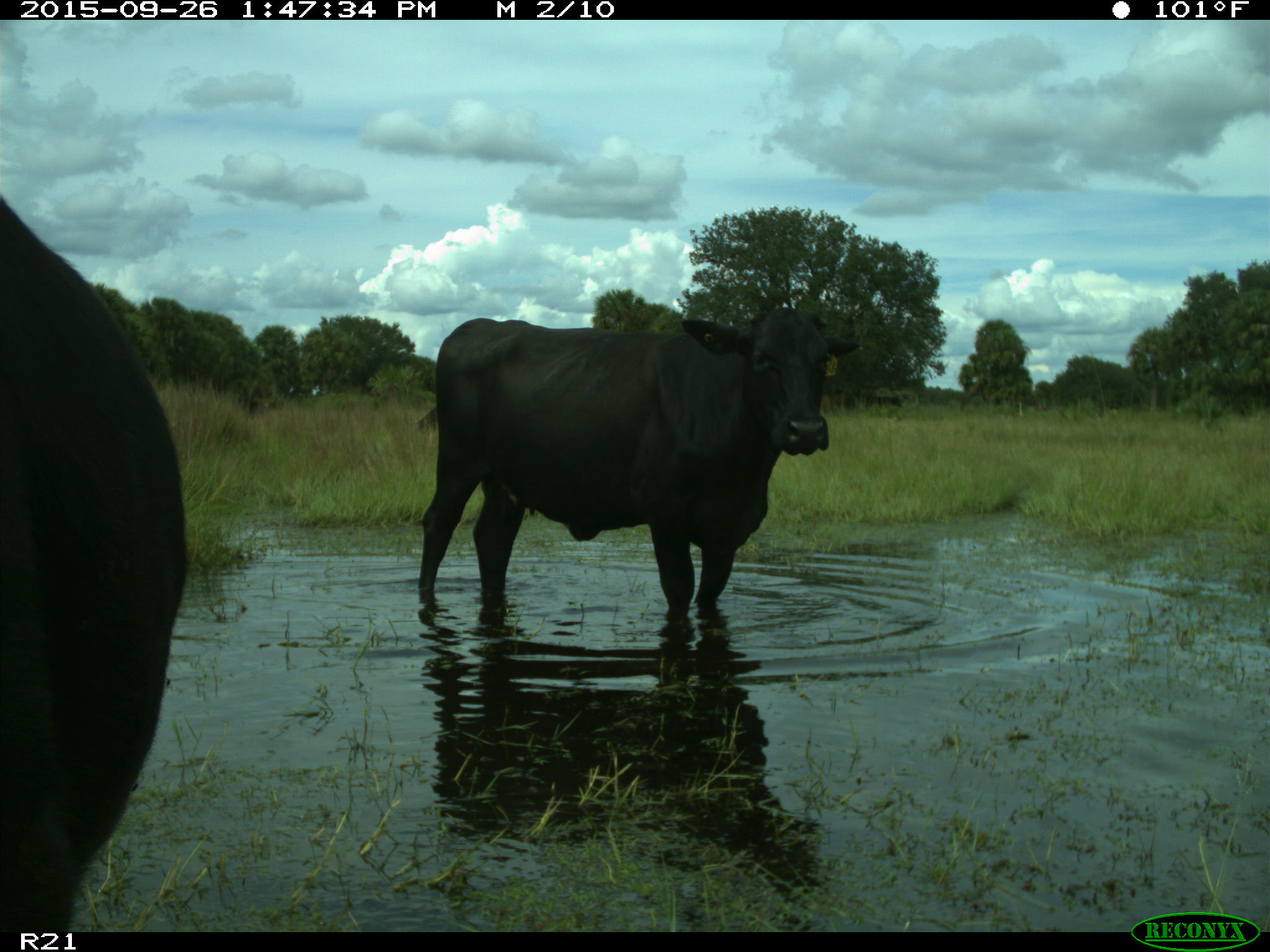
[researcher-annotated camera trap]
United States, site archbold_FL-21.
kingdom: Animalia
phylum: Chordata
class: Mammalia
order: Artiodactyla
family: Bovidae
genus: Bos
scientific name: Bos taurus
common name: domestic cow